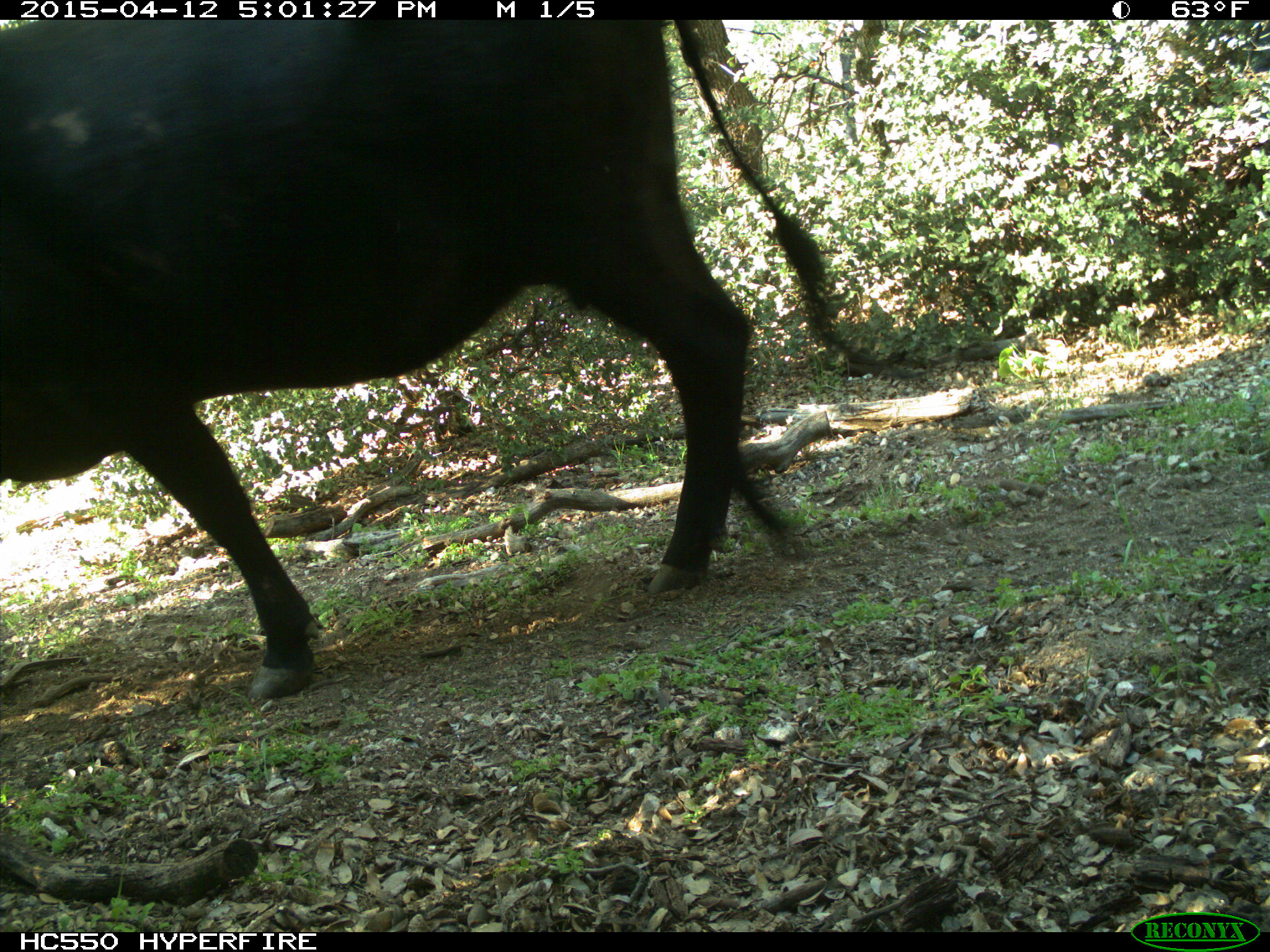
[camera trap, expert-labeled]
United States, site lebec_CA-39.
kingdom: Animalia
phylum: Chordata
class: Mammalia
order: Artiodactyla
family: Bovidae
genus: Bos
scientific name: Bos taurus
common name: domestic cow